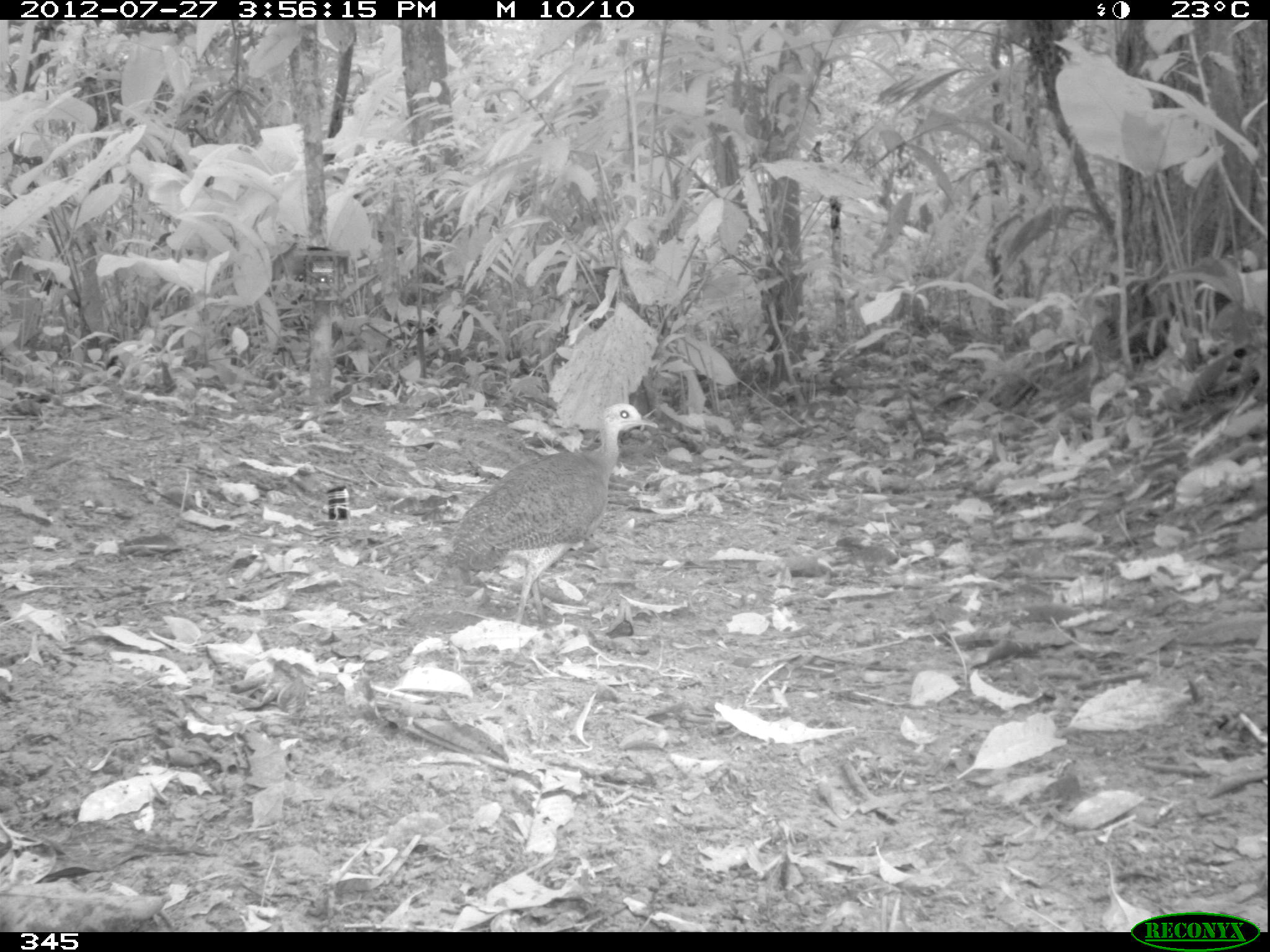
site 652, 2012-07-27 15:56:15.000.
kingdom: Animalia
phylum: Chordata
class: Aves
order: Galliformes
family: Phasianidae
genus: Alectoris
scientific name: Alectoris rufa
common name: red-legged partridge